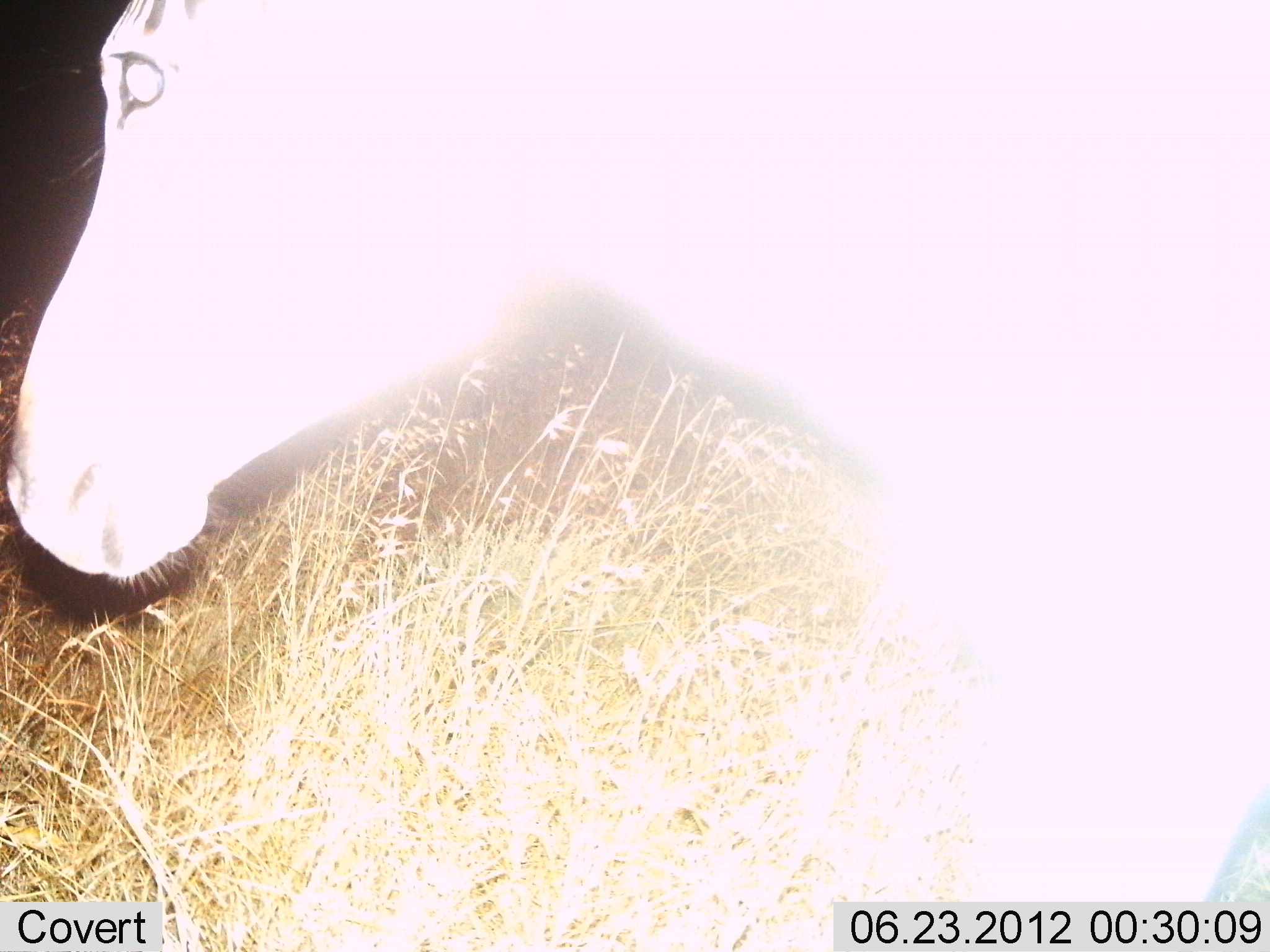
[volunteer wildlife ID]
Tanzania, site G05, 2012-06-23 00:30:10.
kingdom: Animalia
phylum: Chordata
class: Mammalia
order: Perissodactyla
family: Equidae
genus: Equus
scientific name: Equus quagga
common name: plains zebra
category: zebra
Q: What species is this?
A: Zebra (plains zebra) (Equus quagga).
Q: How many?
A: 1.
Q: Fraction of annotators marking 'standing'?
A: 50%.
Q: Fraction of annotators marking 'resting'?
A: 0%.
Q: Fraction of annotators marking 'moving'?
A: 60%.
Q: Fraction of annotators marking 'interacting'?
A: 0%.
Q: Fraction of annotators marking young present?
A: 0%.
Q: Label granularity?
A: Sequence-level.